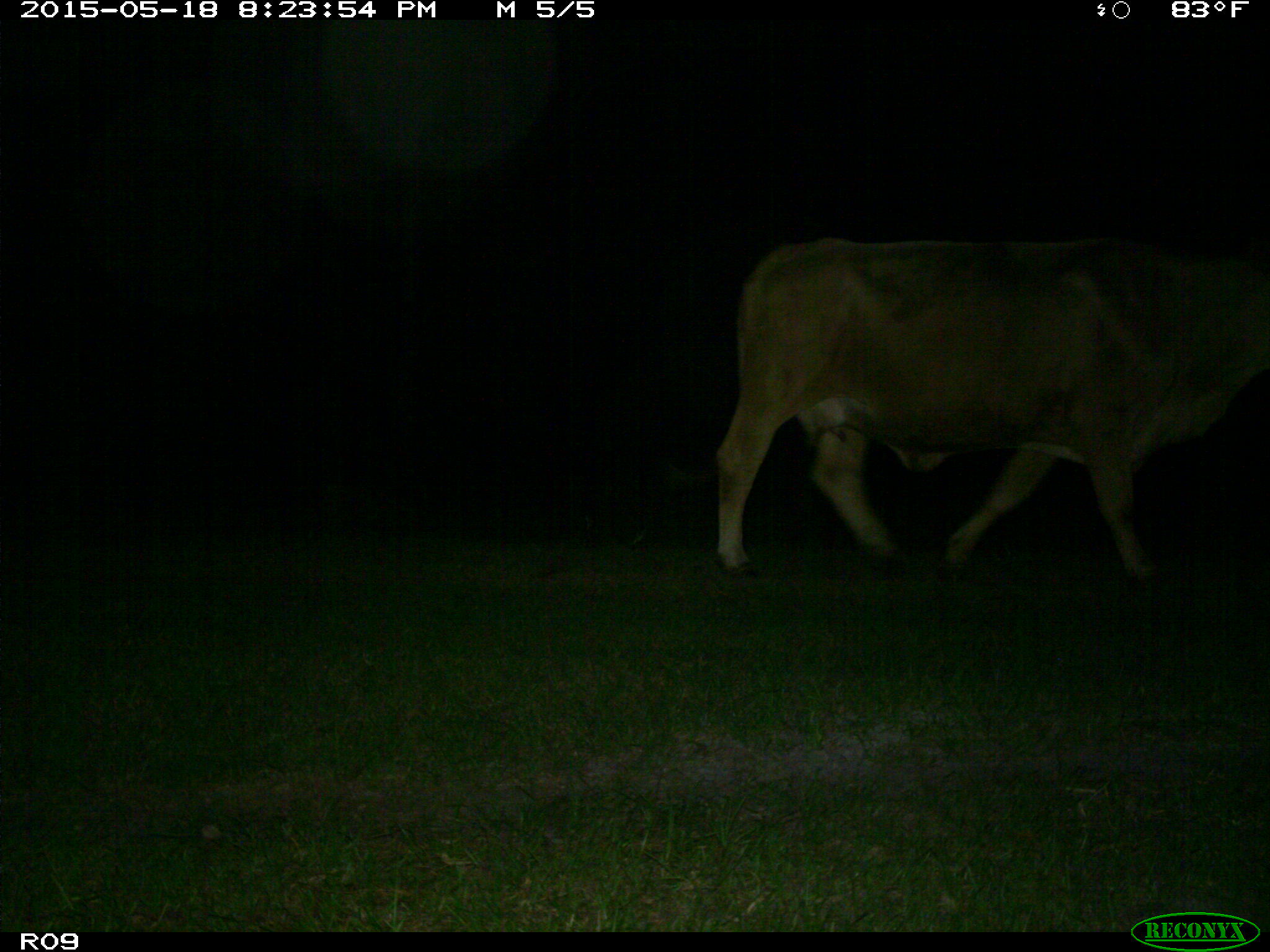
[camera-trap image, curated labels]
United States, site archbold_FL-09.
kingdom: Animalia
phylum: Chordata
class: Mammalia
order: Artiodactyla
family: Bovidae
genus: Bos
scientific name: Bos taurus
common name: domestic cow